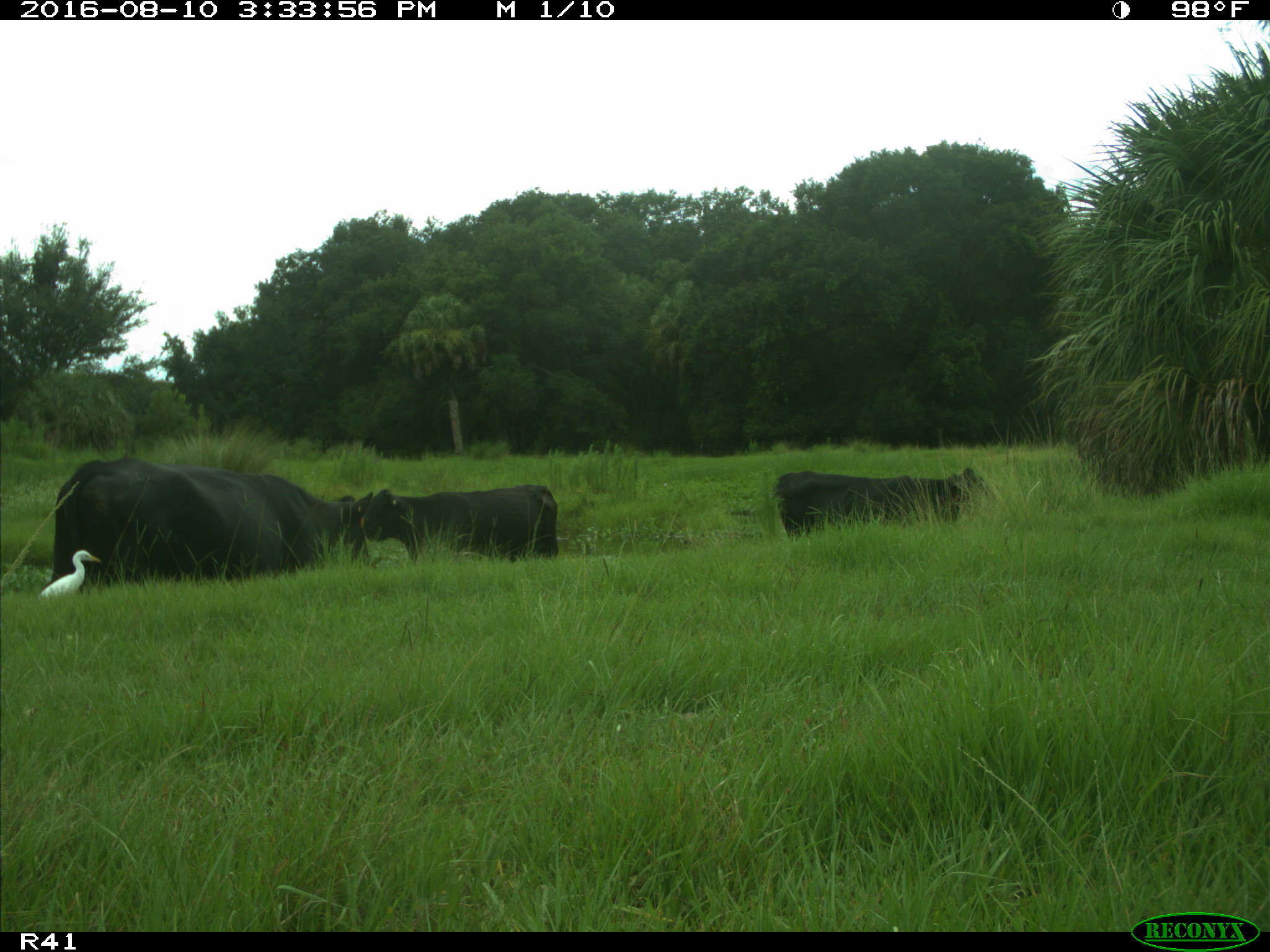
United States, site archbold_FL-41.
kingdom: Animalia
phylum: Chordata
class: Mammalia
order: Artiodactyla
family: Bovidae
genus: Bos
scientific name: Bos taurus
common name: domestic cow